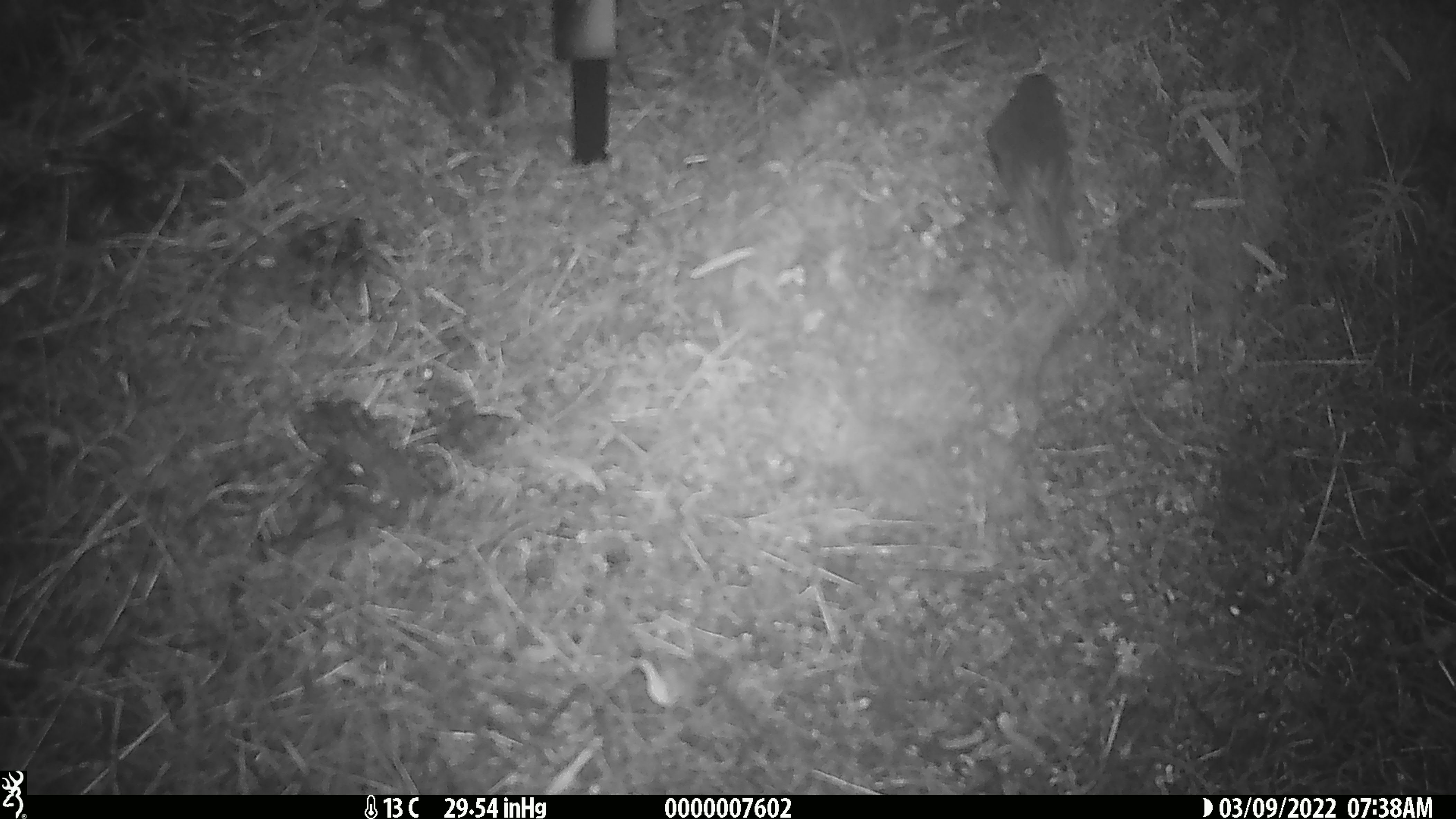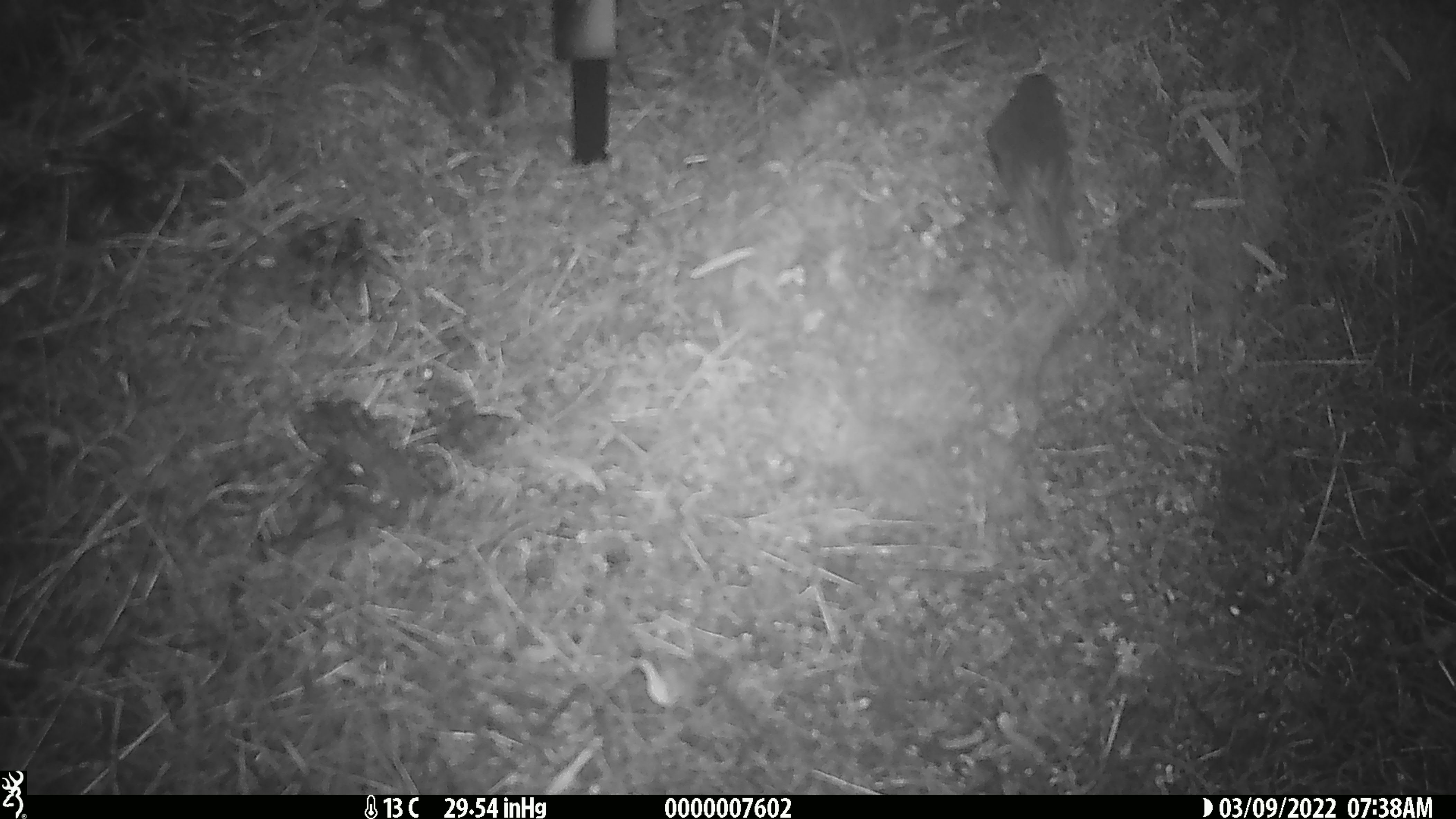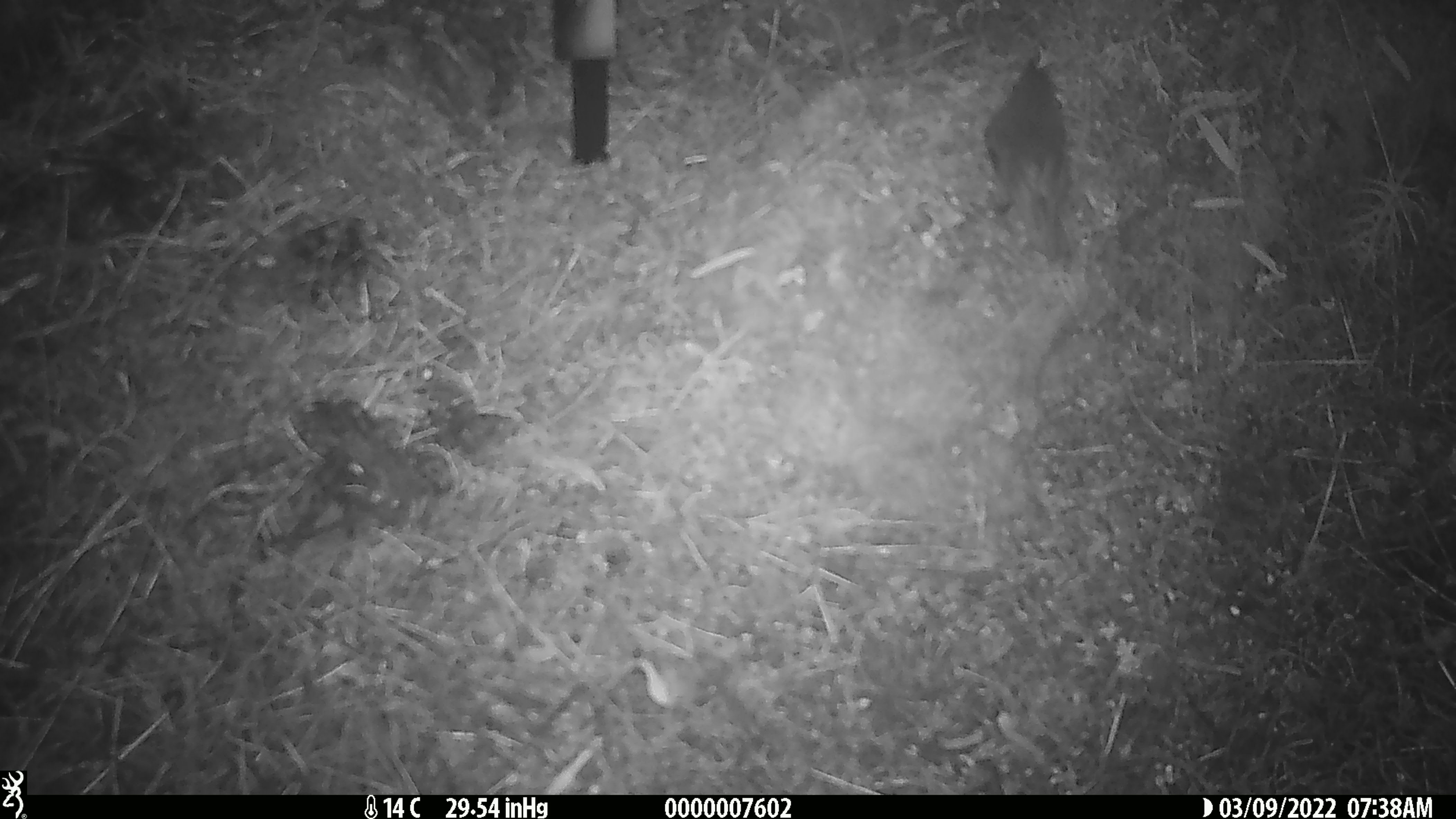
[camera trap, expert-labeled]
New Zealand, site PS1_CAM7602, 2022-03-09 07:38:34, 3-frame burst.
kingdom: Animalia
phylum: Chordata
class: Aves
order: Passeriformes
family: Petroicidae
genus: Petroica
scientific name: Petroica australis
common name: new zealand robin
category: robin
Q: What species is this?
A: Robin (new zealand robin) (Petroica australis).